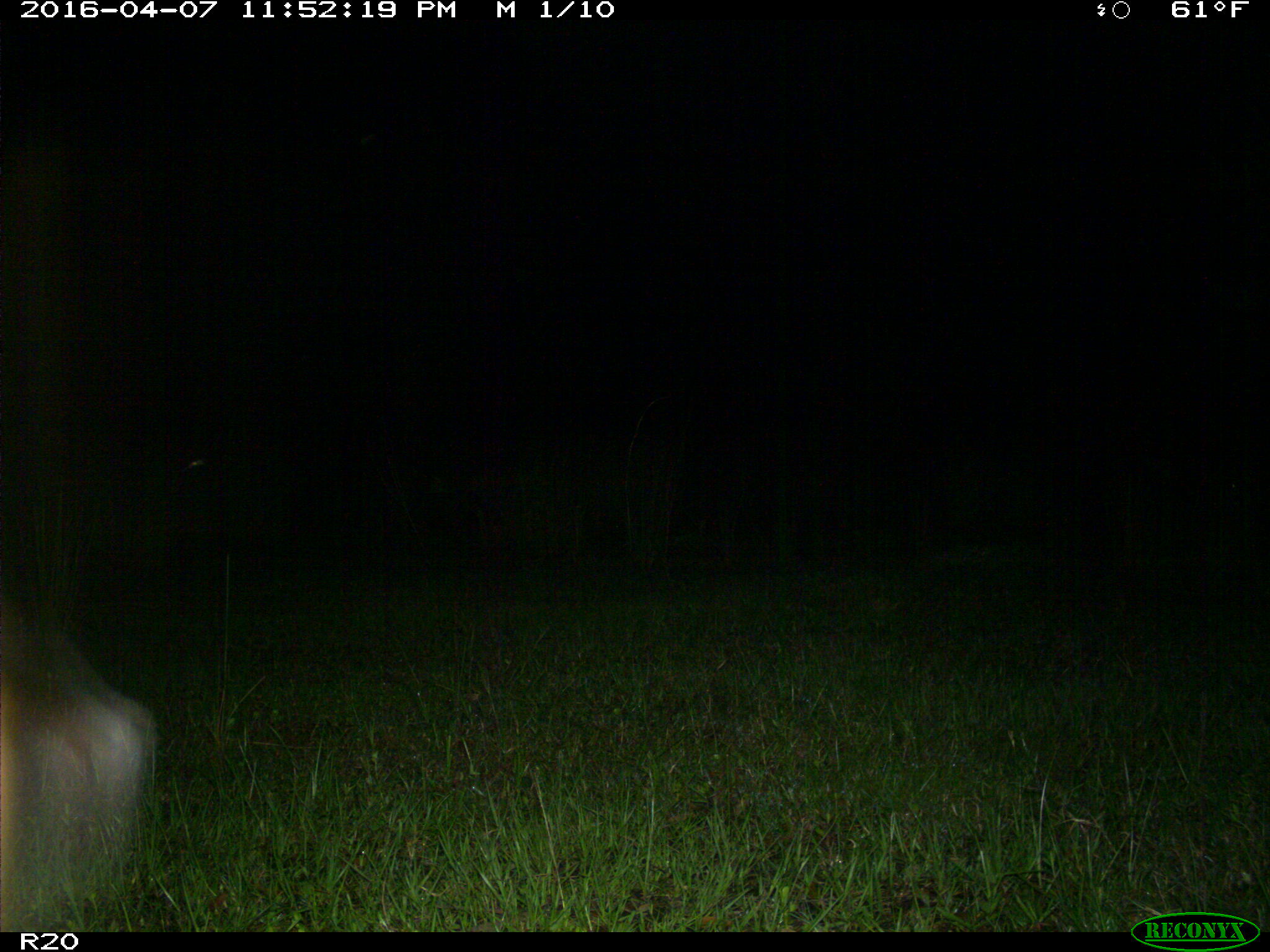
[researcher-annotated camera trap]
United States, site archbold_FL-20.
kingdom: Animalia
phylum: Chordata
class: Mammalia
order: Artiodactyla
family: Bovidae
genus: Bos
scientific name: Bos taurus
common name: domestic cow